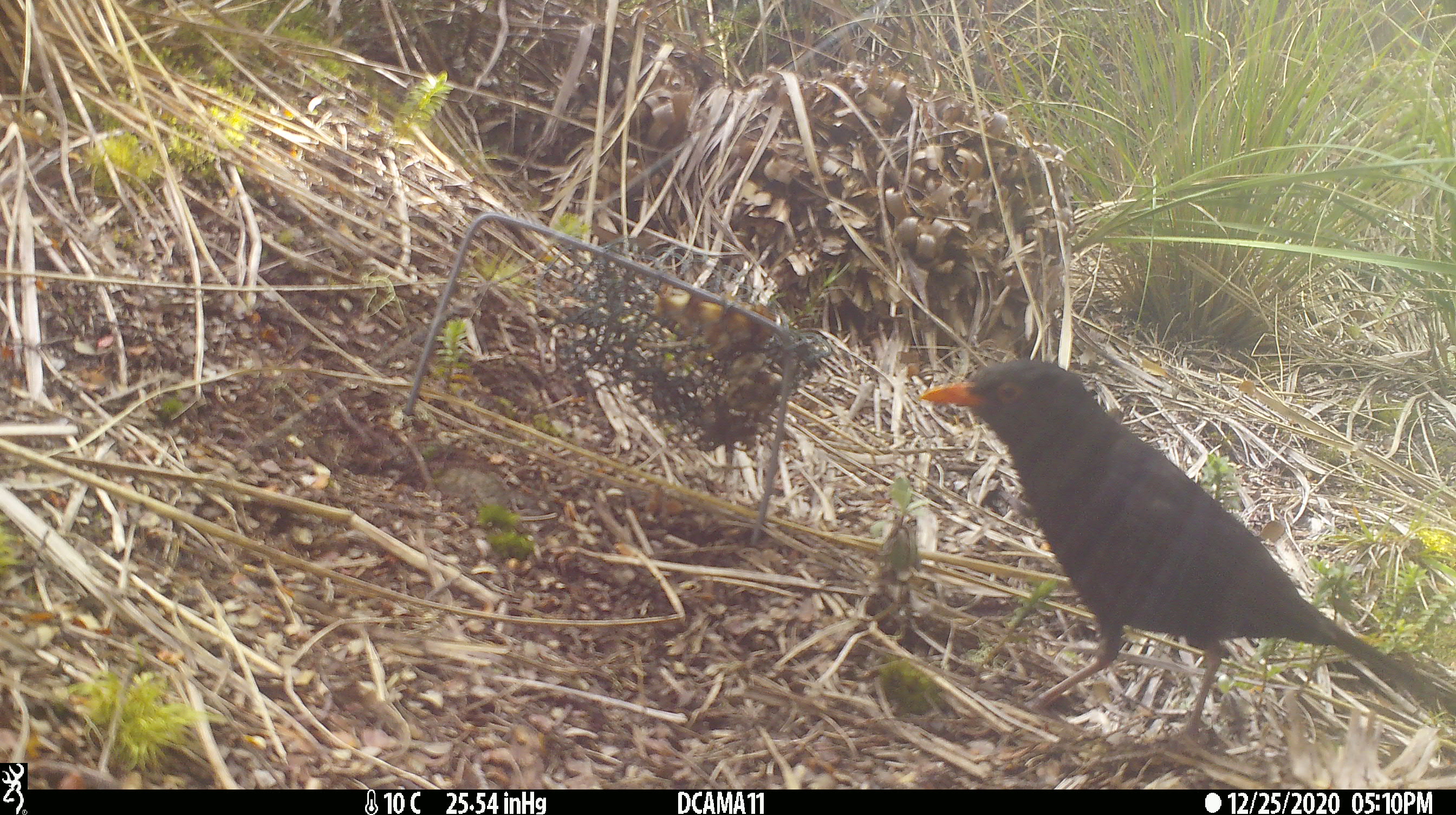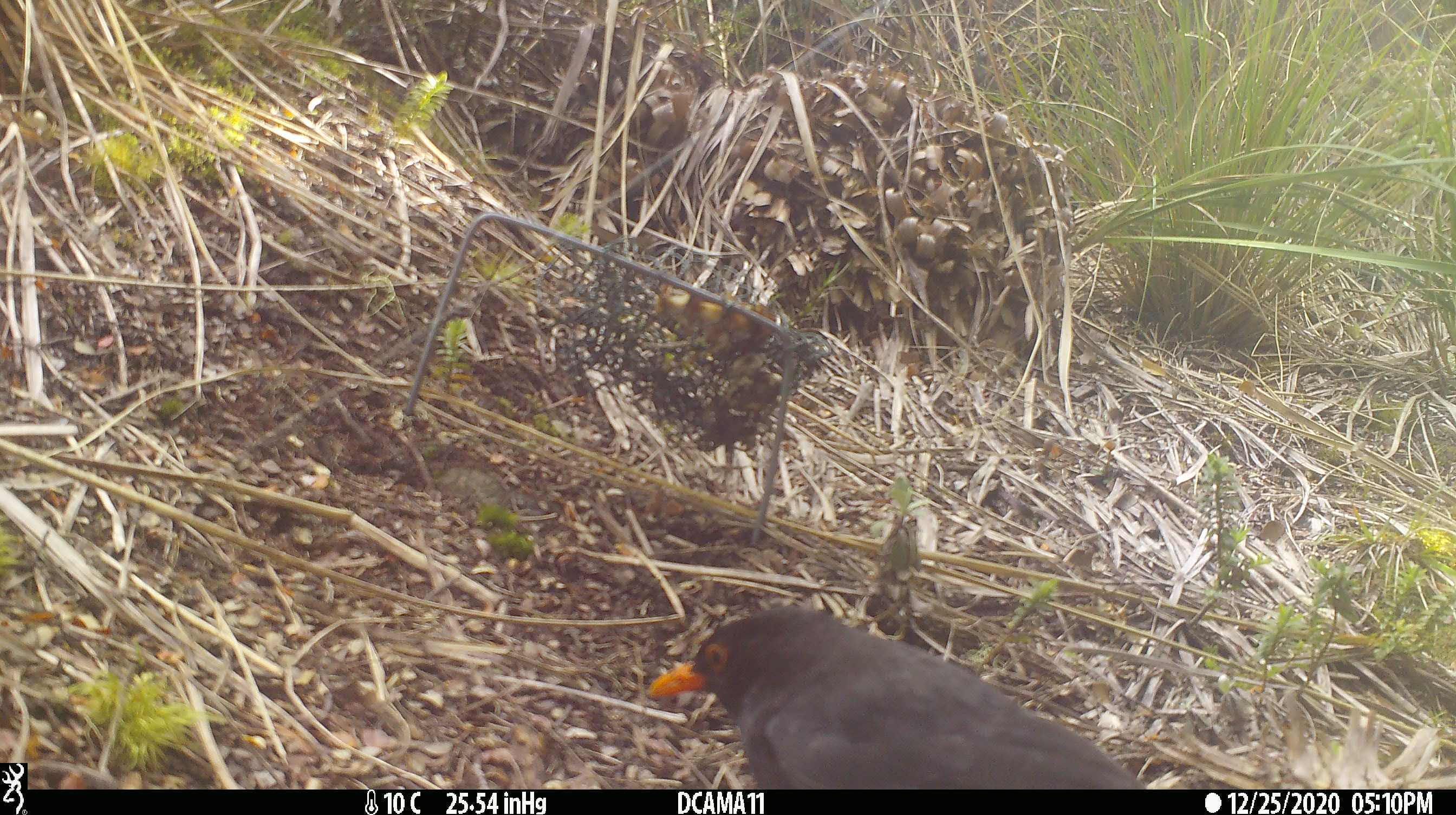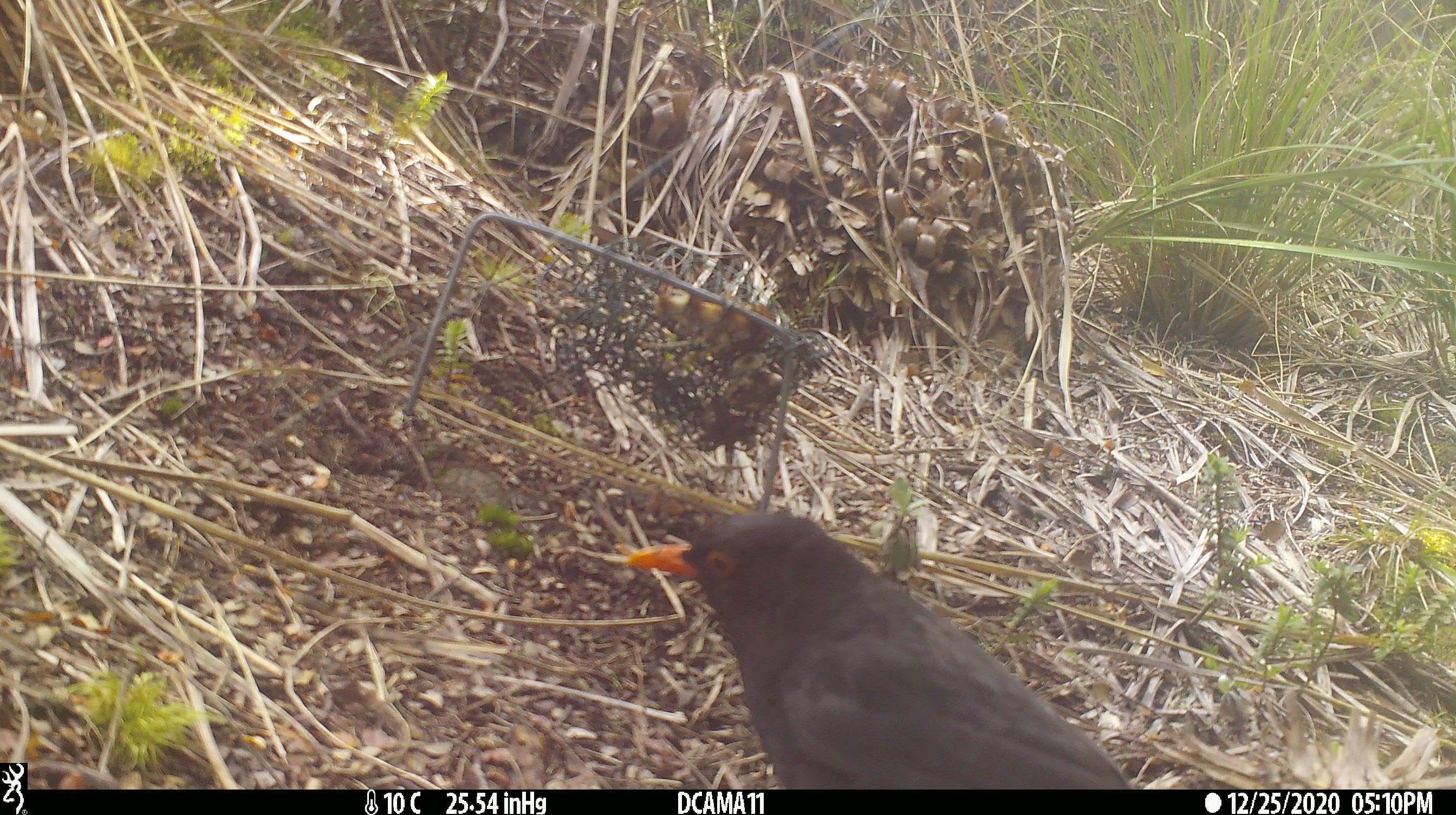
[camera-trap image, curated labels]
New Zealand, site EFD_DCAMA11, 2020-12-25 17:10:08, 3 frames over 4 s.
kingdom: Animalia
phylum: Chordata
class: Aves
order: Passeriformes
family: Turdidae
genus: Turdus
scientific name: Turdus merula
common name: eurasian blackbird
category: blackbird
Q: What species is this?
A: Blackbird (eurasian blackbird) (Turdus merula).